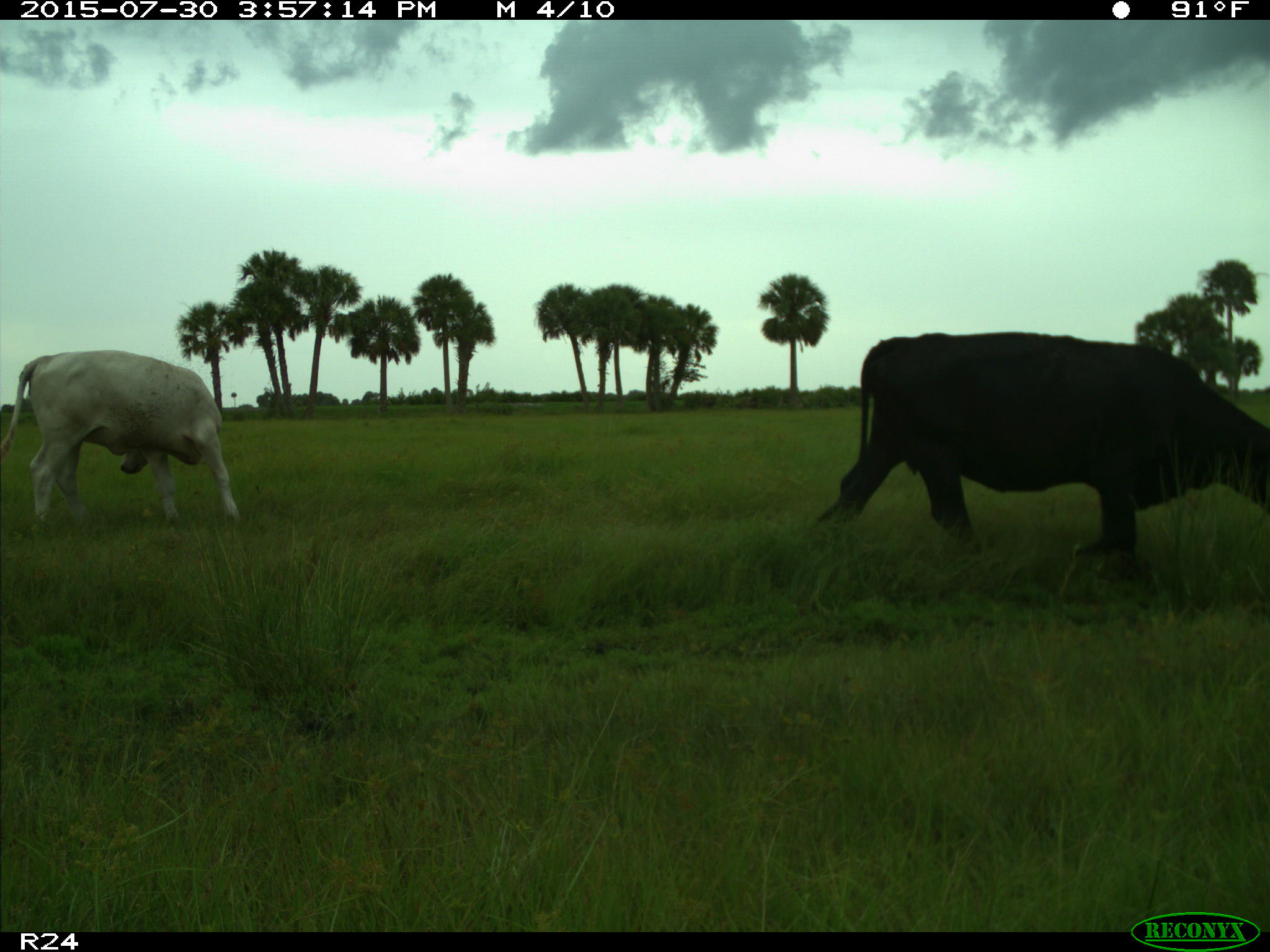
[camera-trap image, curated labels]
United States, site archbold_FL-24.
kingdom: Animalia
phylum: Chordata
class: Mammalia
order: Artiodactyla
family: Bovidae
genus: Bos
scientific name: Bos taurus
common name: domestic cow